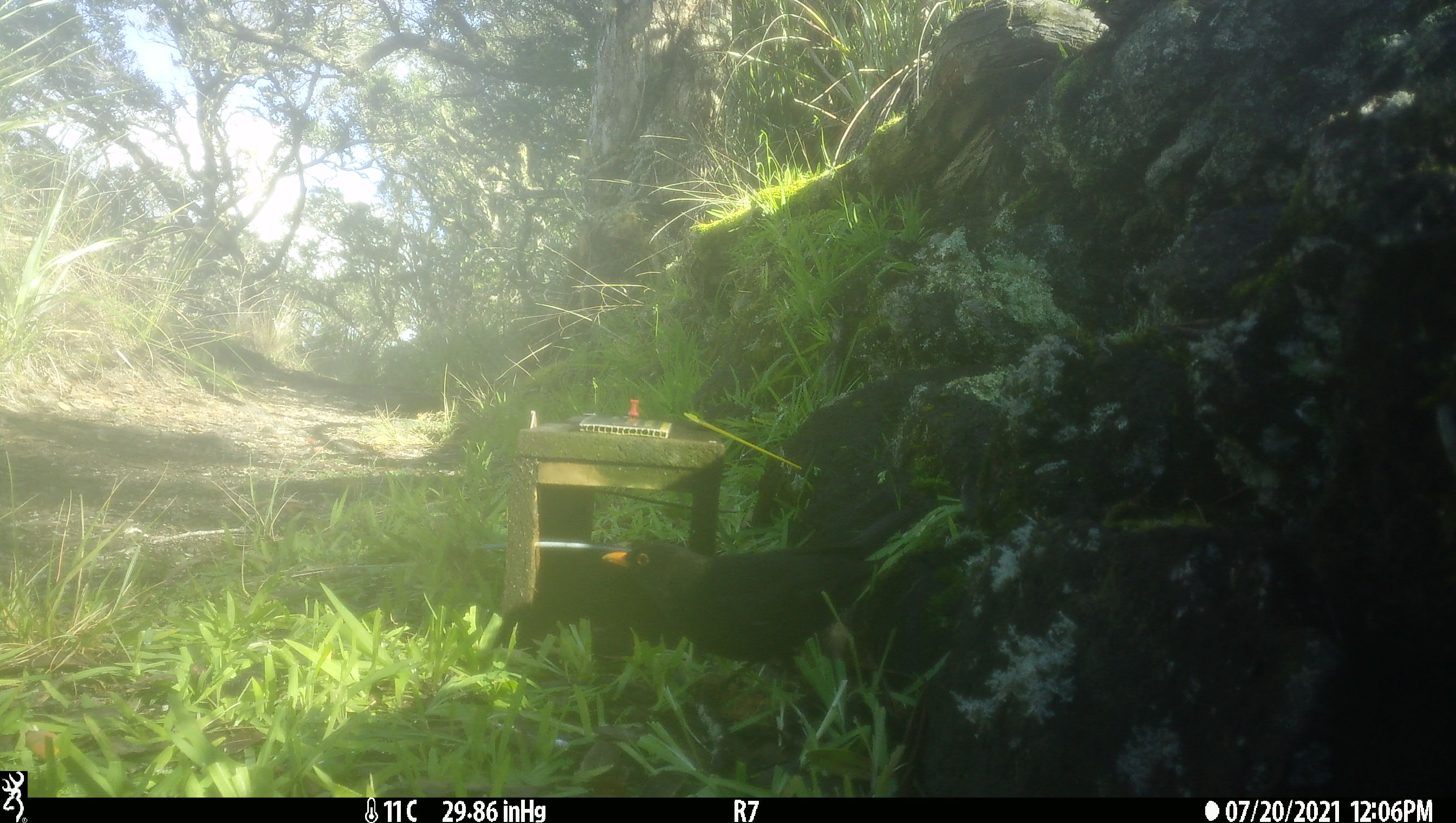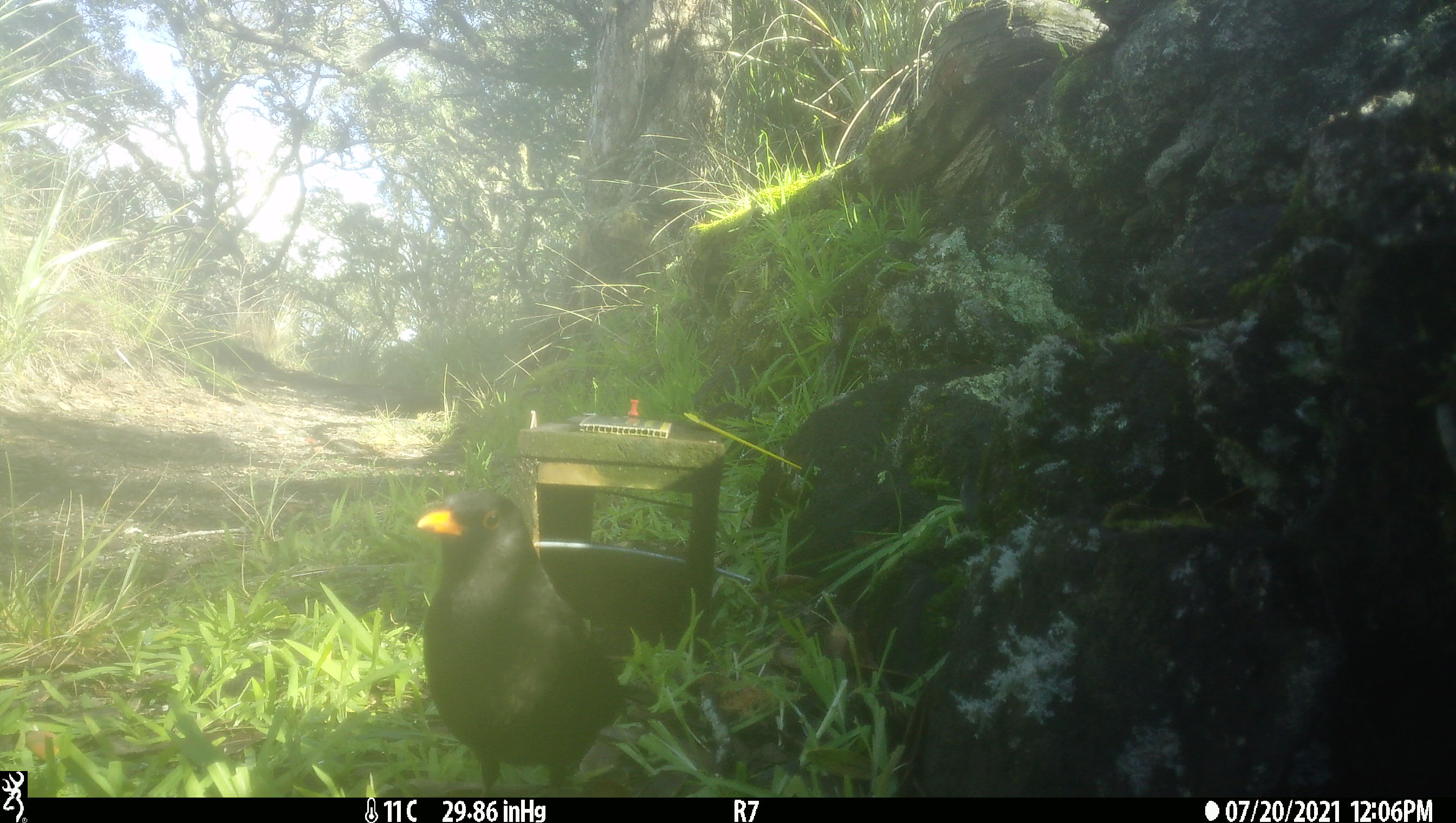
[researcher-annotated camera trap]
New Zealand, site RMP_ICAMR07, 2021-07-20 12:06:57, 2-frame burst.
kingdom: Animalia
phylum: Chordata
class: Aves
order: Passeriformes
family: Turdidae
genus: Turdus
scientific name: Turdus merula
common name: eurasian blackbird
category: blackbird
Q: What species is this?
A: Blackbird (eurasian blackbird) (Turdus merula).